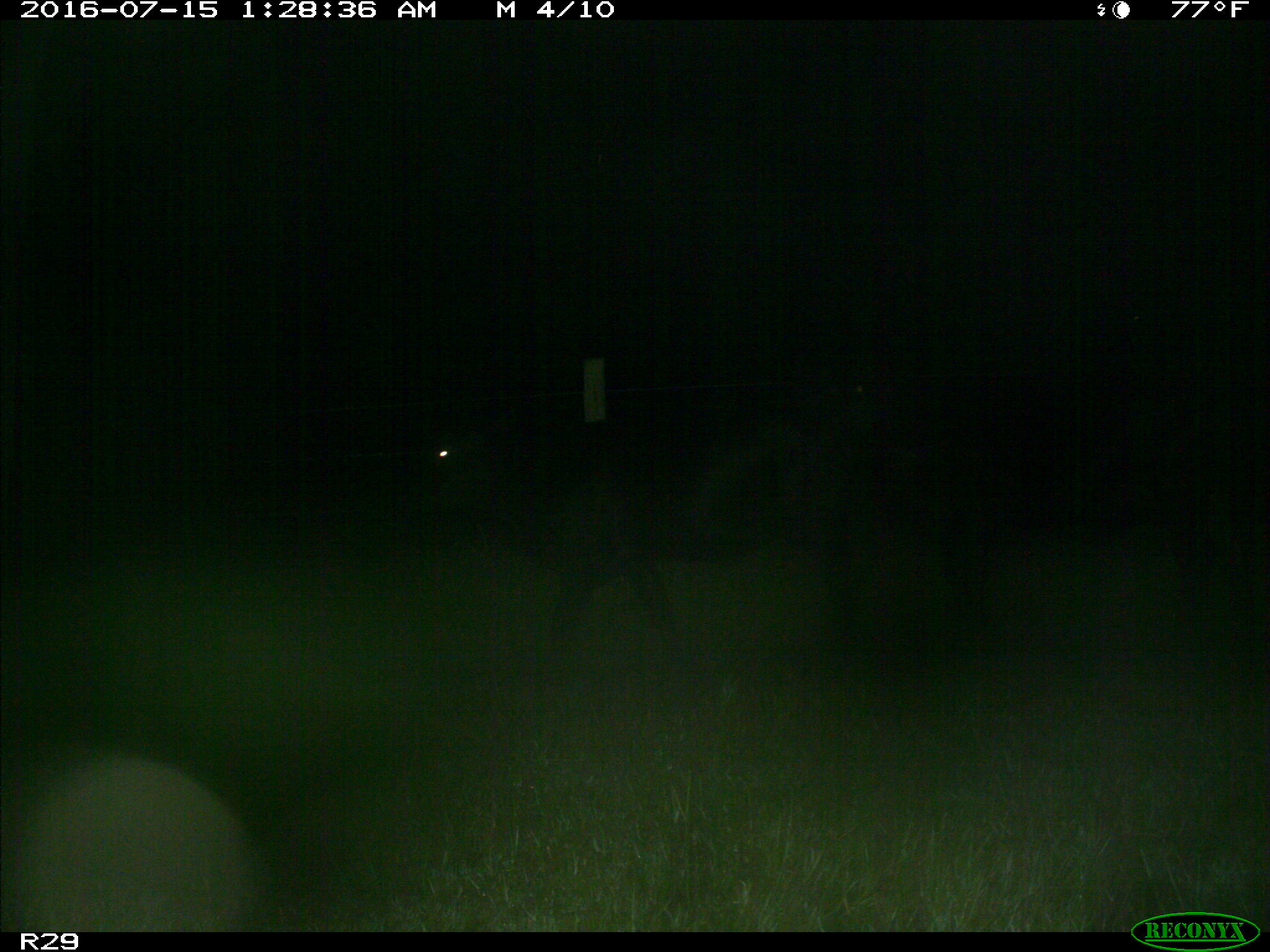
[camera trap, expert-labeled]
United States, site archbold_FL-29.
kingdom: Animalia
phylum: Chordata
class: Mammalia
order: Artiodactyla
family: Bovidae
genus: Bos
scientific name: Bos taurus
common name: domestic cow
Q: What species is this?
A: Bos taurus (domestic cow).